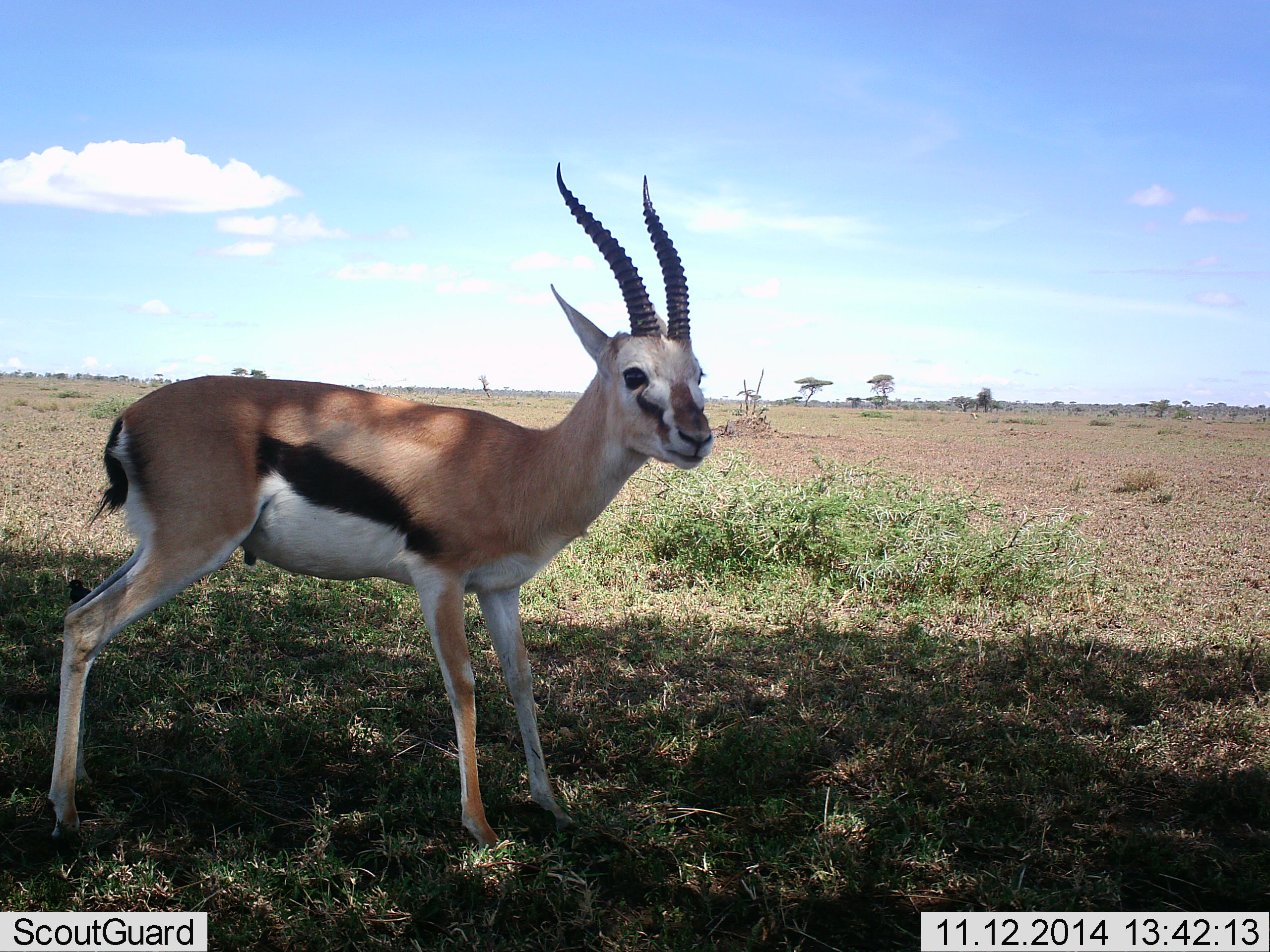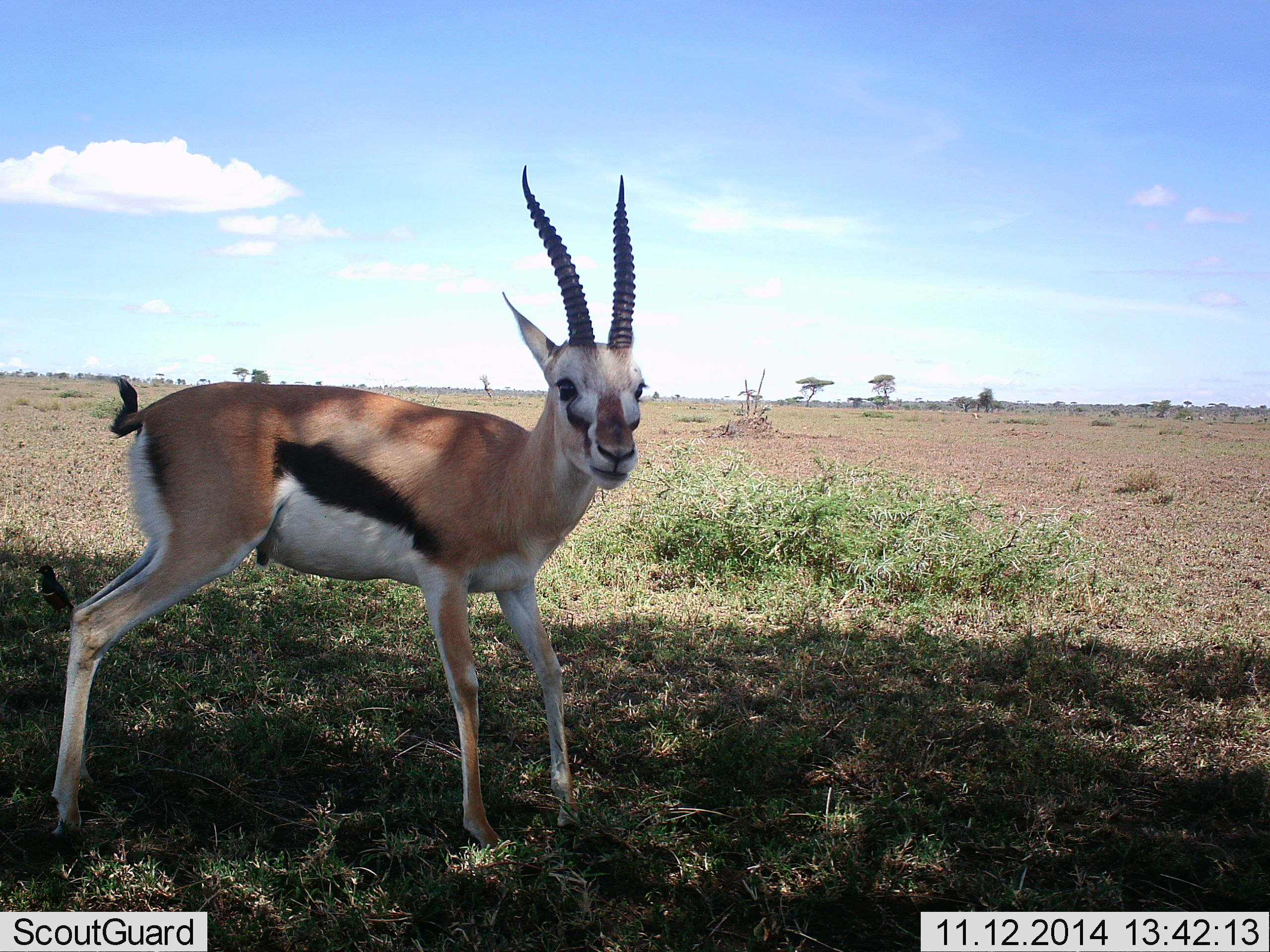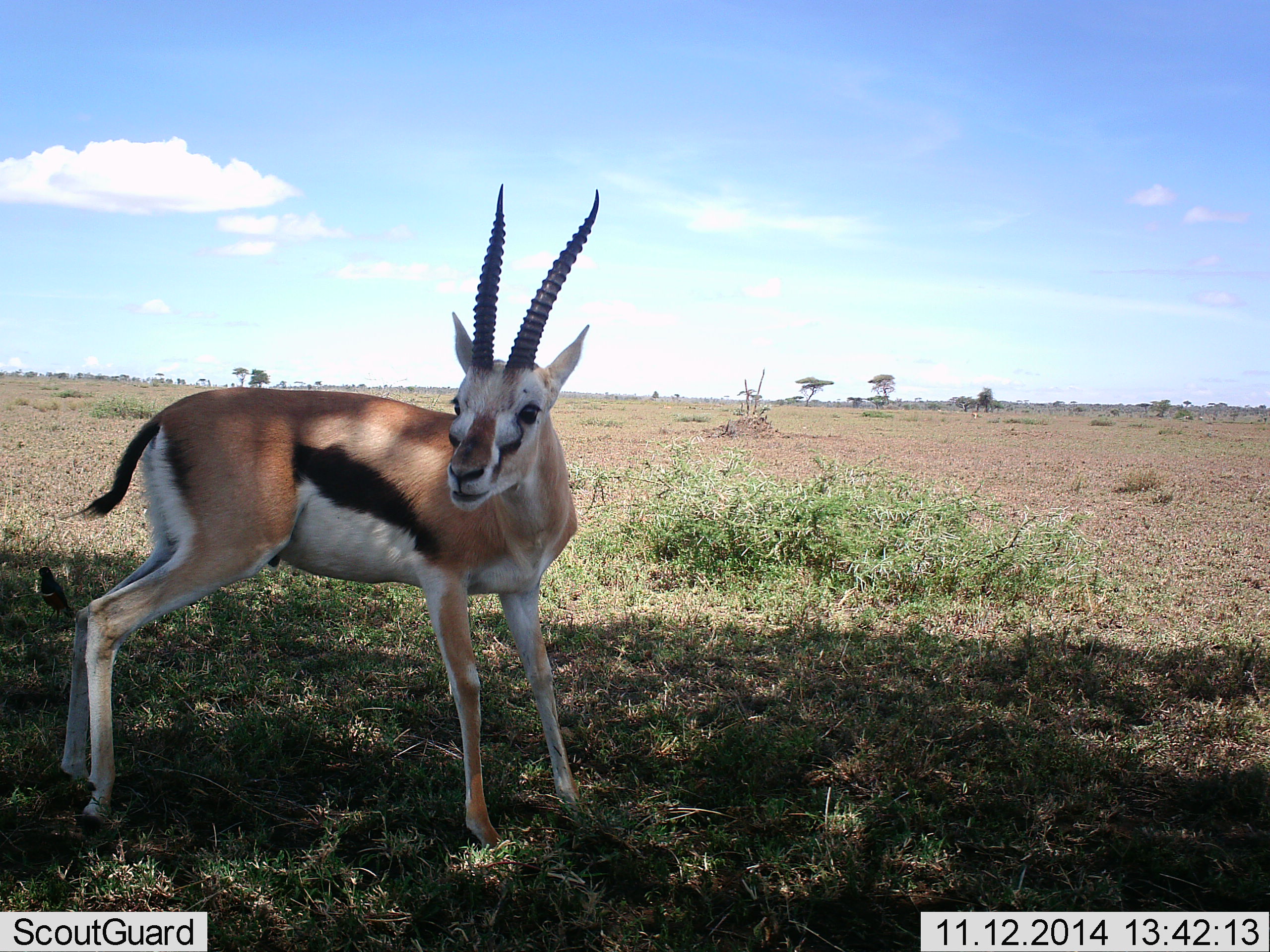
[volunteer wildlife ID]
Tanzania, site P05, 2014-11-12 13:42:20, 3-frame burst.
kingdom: Animalia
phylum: Chordata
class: Mammalia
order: Artiodactyla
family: Bovidae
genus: Eudorcas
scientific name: Eudorcas thomsonii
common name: thomson's gazelle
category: gazellethomsons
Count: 1.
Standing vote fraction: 71%.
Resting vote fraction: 0%.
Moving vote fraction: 21%.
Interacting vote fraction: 14%.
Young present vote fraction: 0%.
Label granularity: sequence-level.